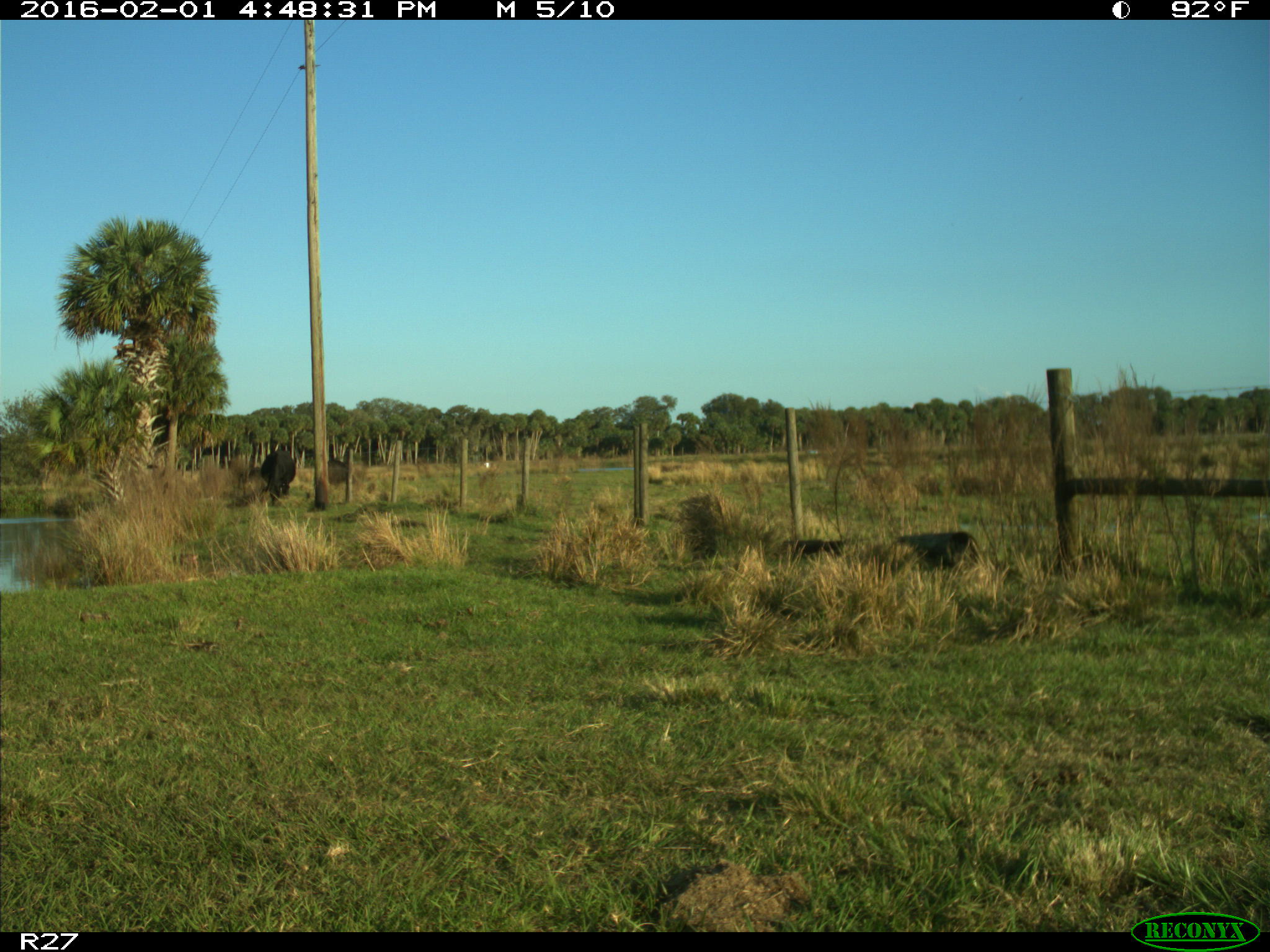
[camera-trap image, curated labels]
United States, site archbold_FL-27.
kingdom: Animalia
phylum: Chordata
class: Mammalia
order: Artiodactyla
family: Bovidae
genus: Bos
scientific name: Bos taurus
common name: domestic cow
Bos taurus (domestic cow).